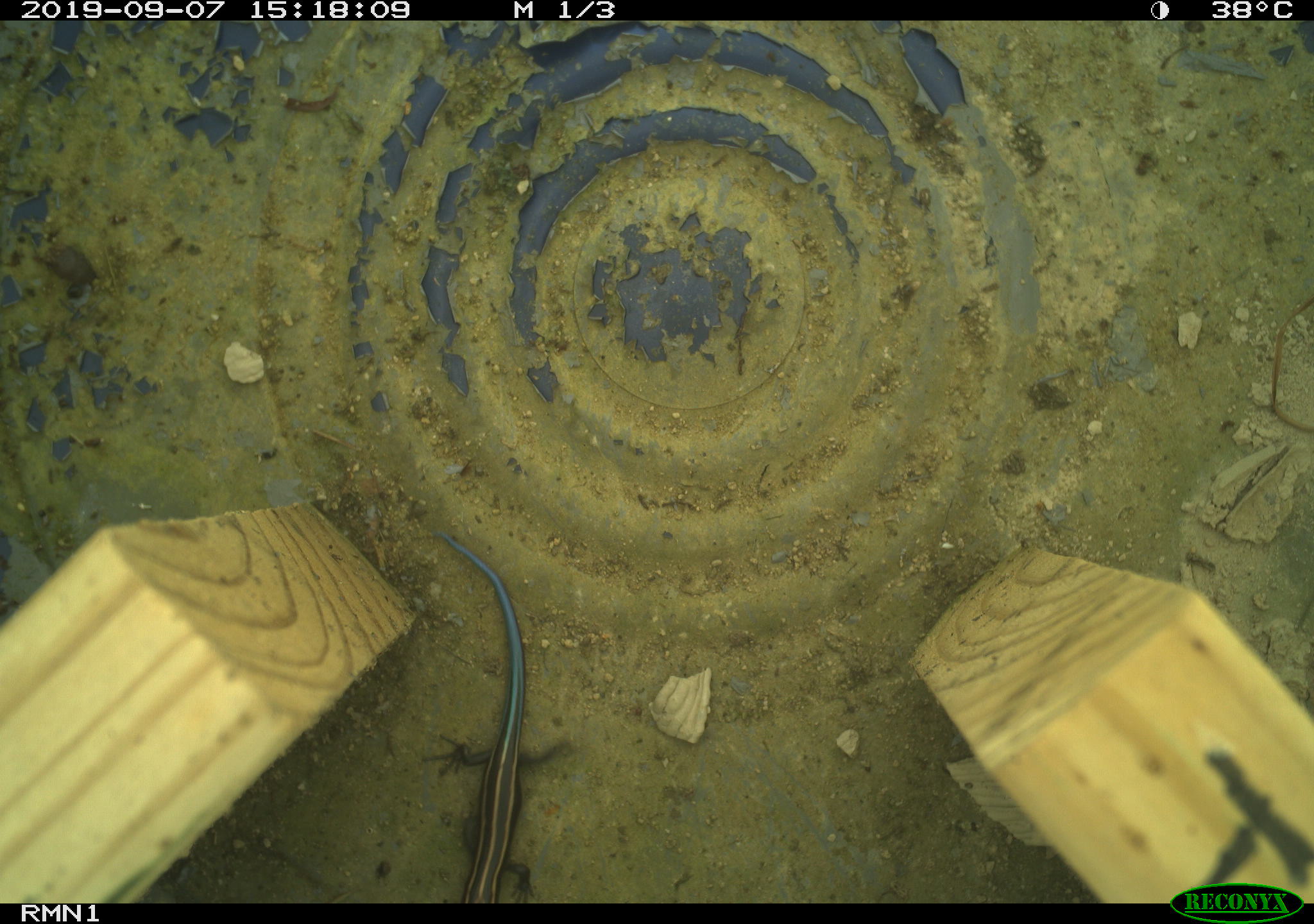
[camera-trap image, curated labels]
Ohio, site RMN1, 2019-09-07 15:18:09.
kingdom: Animalia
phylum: Chordata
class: Reptilia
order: Squamata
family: Scincidae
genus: Plestiodon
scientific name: Plestiodon fasciatus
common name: common five-lined skink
Common five-lined skink (Plestiodon fasciatus).